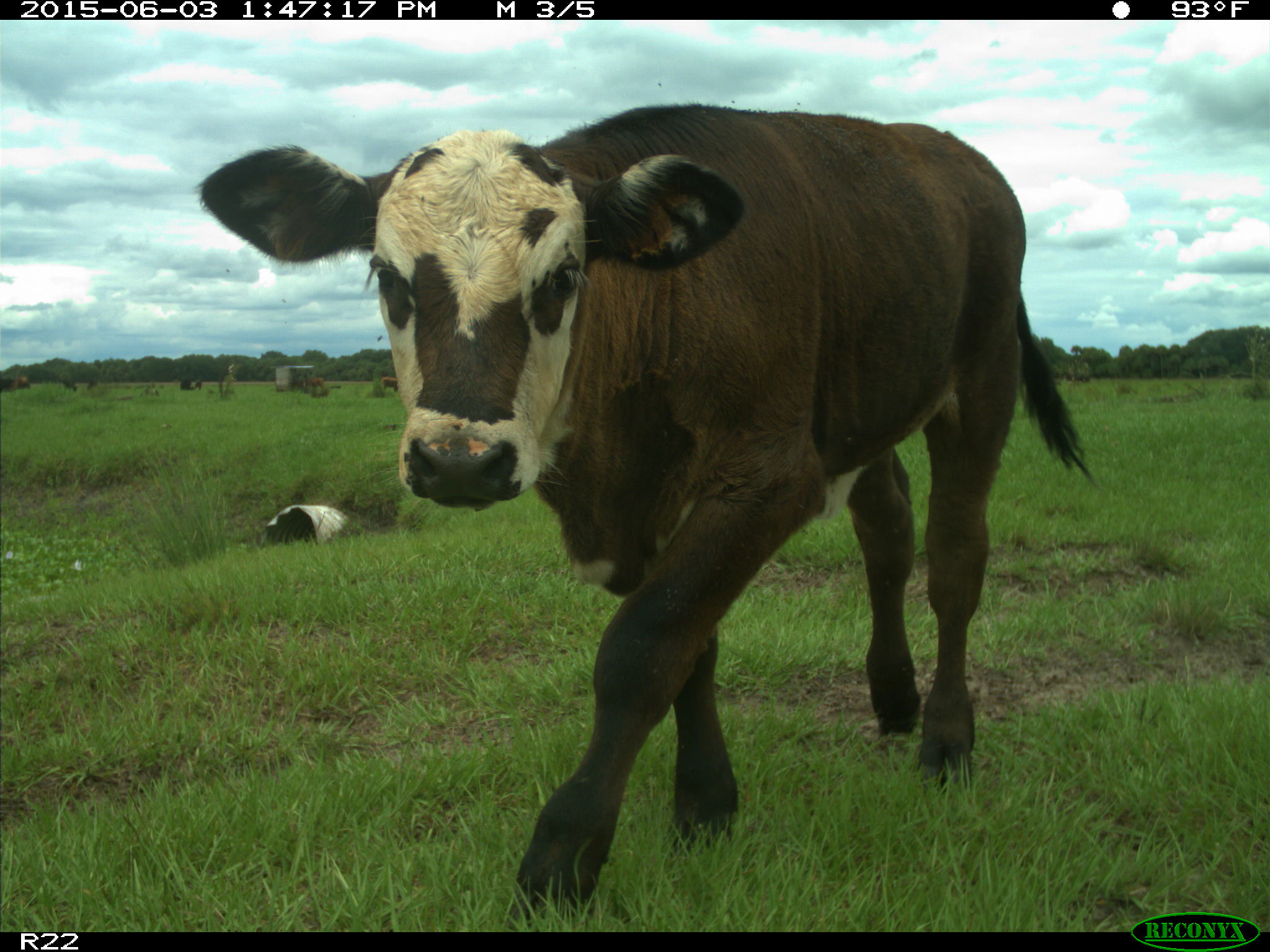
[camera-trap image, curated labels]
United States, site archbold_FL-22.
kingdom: Animalia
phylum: Chordata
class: Mammalia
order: Artiodactyla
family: Bovidae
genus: Bos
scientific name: Bos taurus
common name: domestic cow